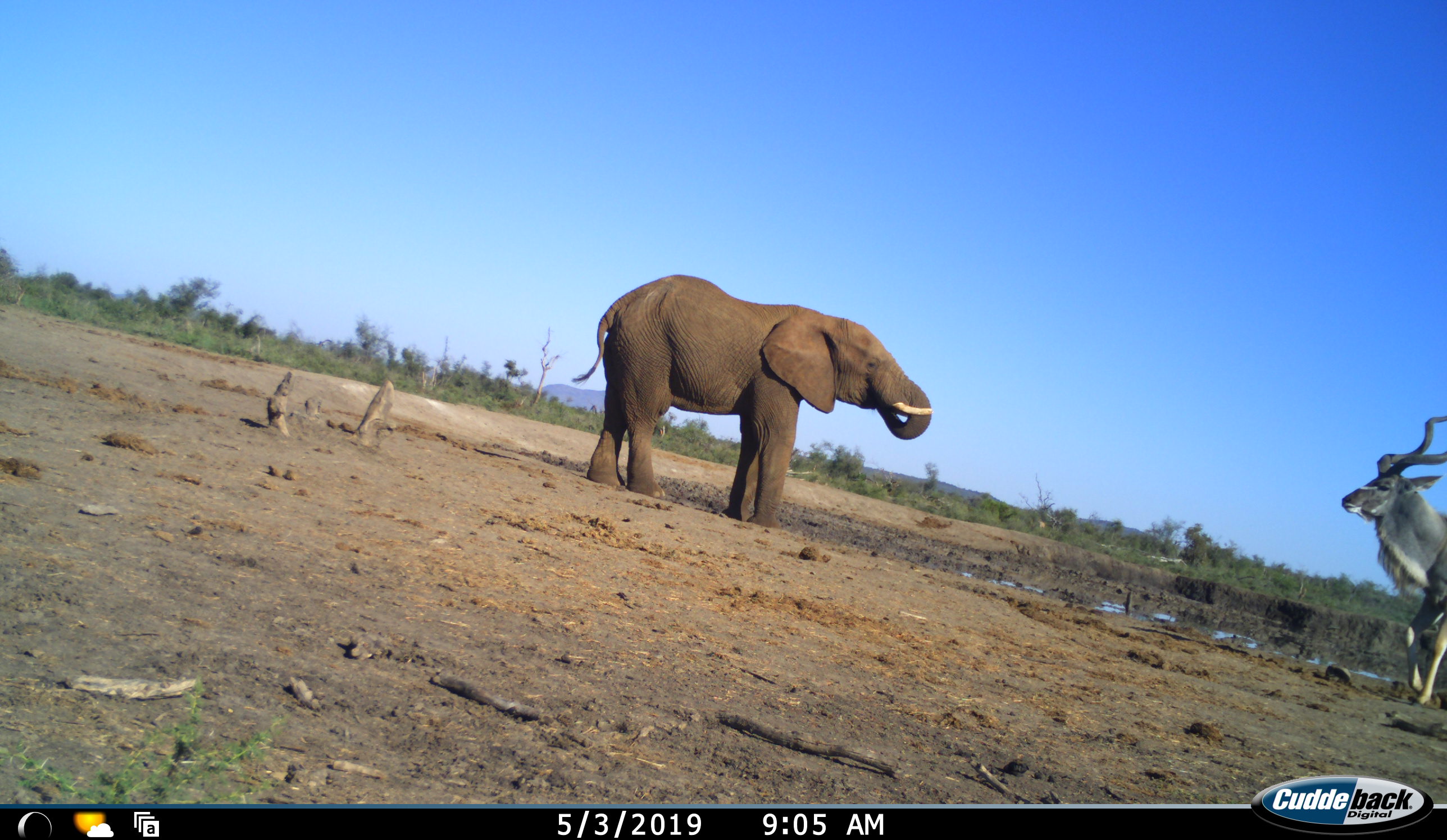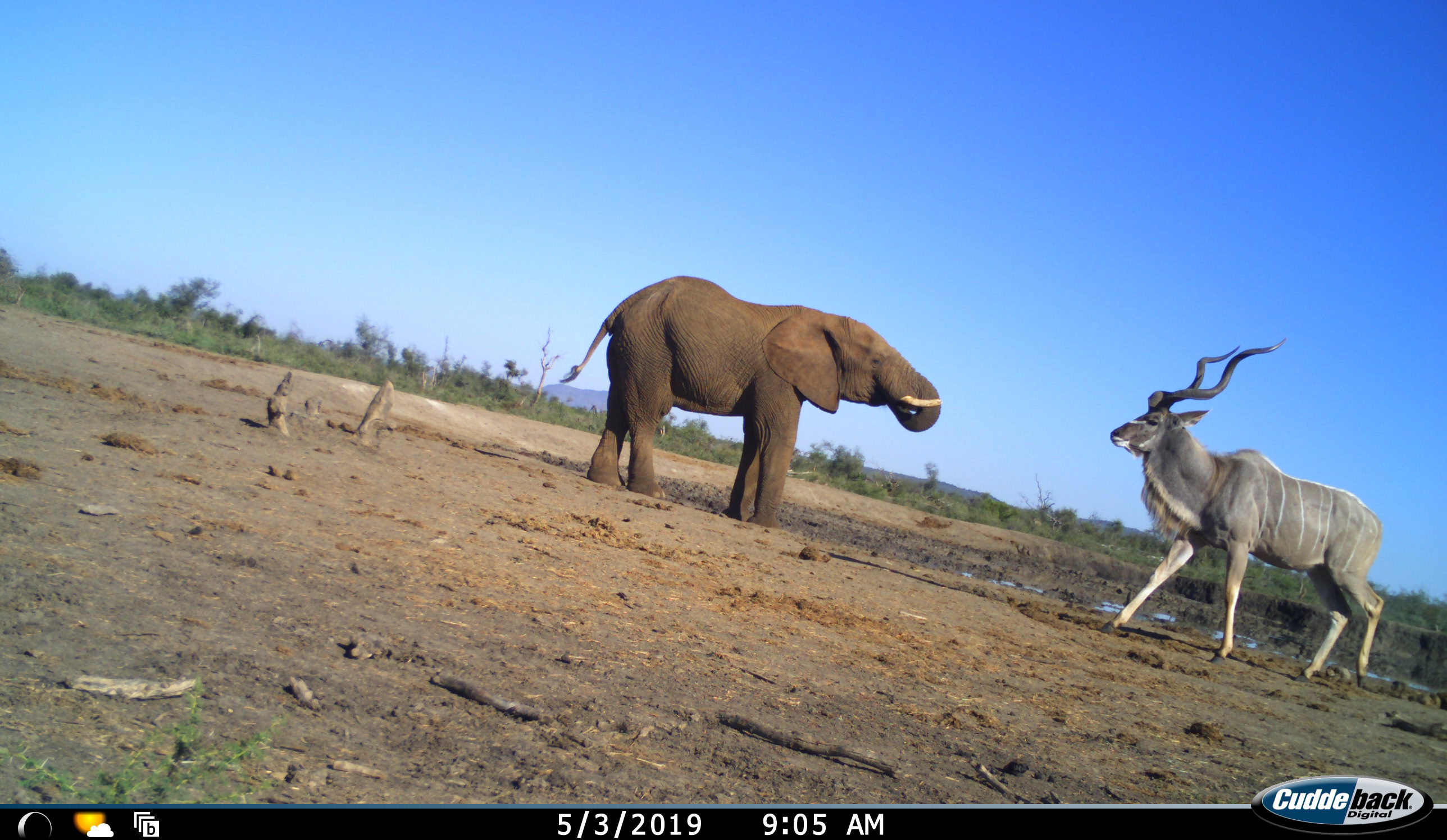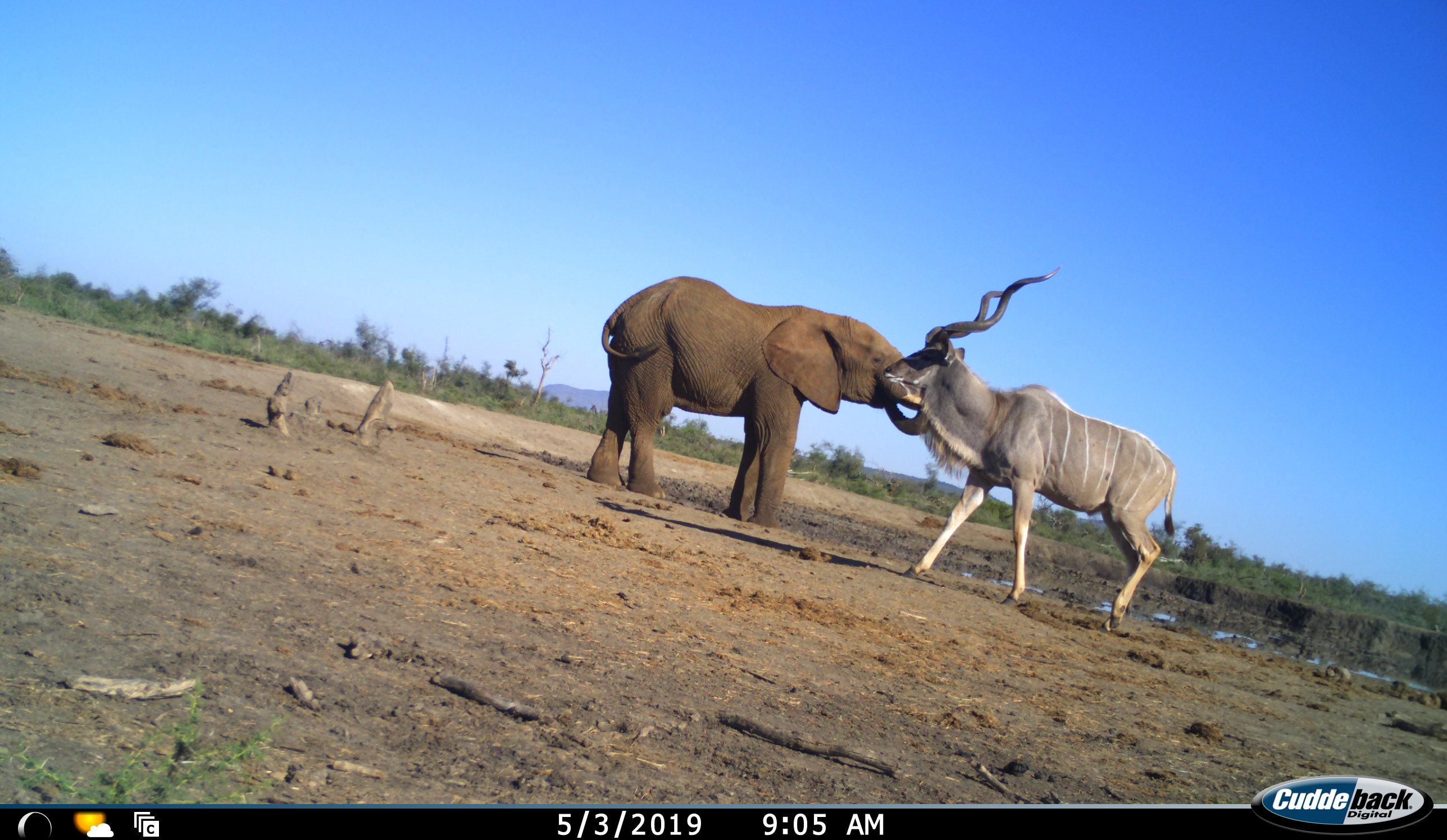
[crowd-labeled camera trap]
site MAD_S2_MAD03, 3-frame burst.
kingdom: Animalia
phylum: Chordata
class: Mammalia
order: Proboscidea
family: Elephantidae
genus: Loxodonta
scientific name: Loxodonta africana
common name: african bush elephant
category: elephant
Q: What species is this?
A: Elephant (african bush elephant) (Loxodonta africana).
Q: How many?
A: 1.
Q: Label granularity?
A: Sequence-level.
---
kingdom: Animalia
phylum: Chordata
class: Mammalia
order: Artiodactyla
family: Bovidae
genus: Tragelaphus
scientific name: Tragelaphus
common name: kudu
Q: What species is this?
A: Kudu (Tragelaphus).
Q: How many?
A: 1.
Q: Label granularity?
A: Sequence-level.